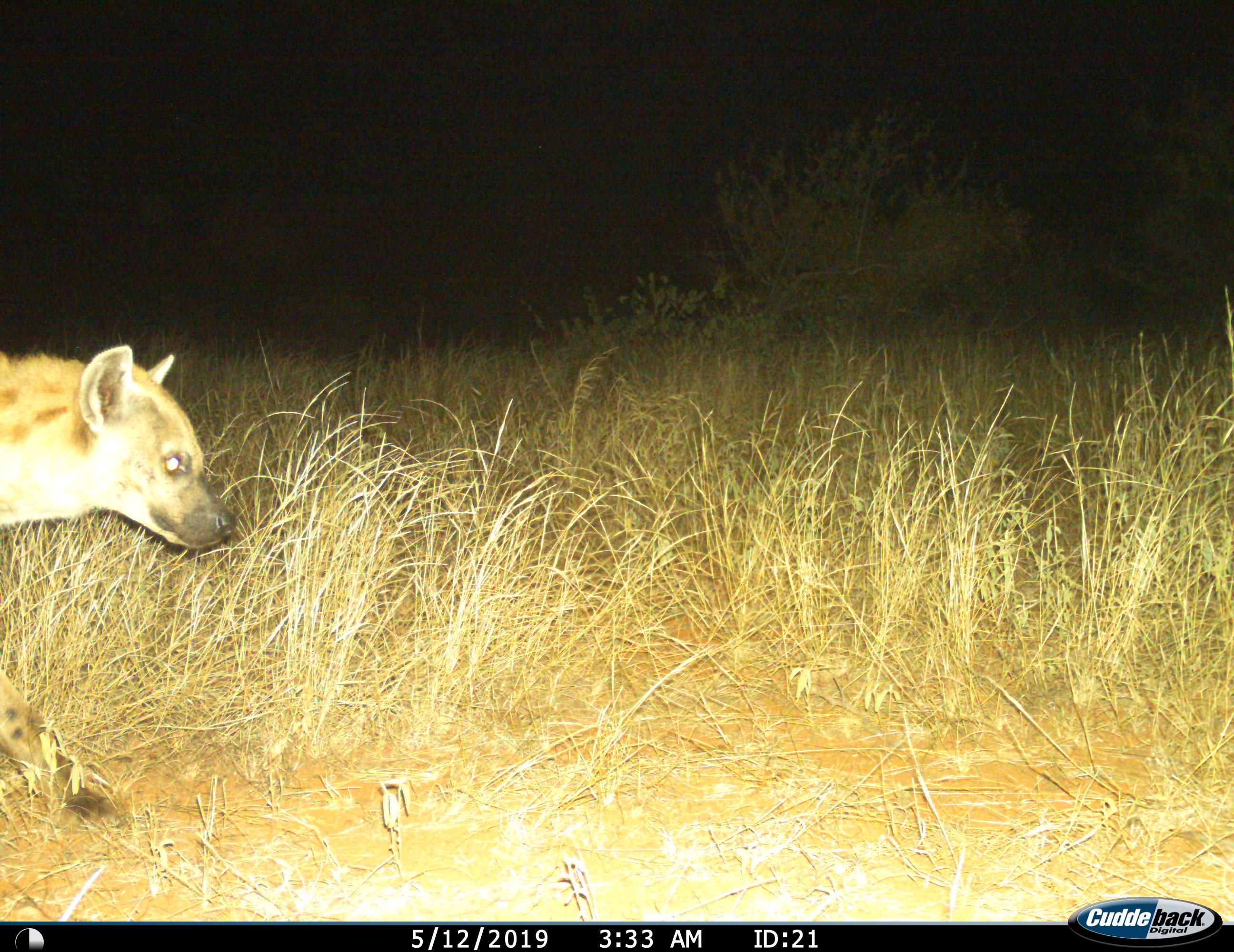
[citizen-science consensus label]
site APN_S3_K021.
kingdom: Animalia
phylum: Chordata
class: Mammalia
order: Carnivora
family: Hyaenidae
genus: Crocuta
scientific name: Crocuta crocuta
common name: spotted hyena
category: hyenaspotted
Hyenaspotted (spotted hyena) (Crocuta crocuta), count 1. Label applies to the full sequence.